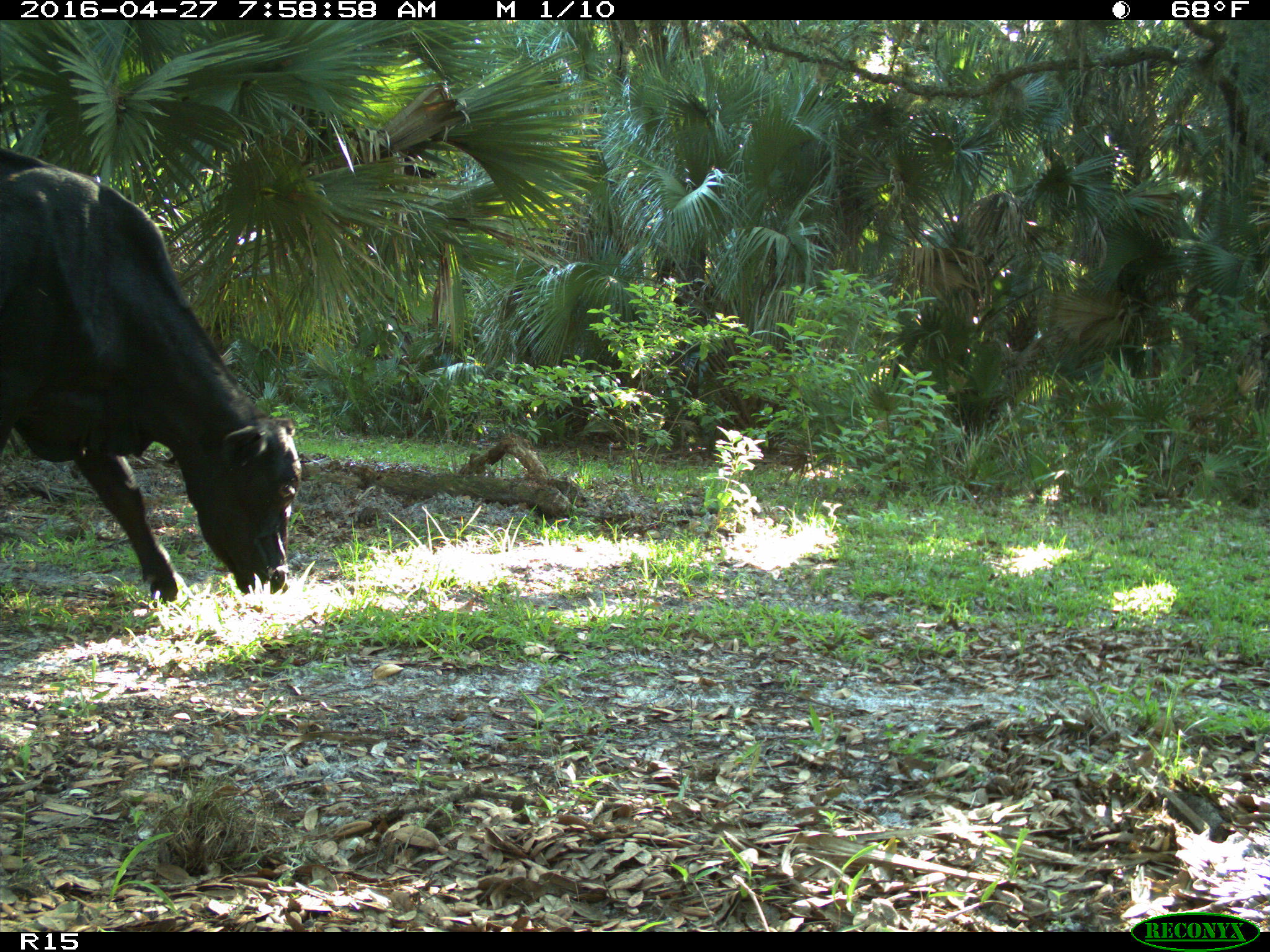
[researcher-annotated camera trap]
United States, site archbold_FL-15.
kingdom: Animalia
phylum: Chordata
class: Mammalia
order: Artiodactyla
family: Bovidae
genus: Bos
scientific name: Bos taurus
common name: domestic cow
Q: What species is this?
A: Bos taurus (domestic cow).